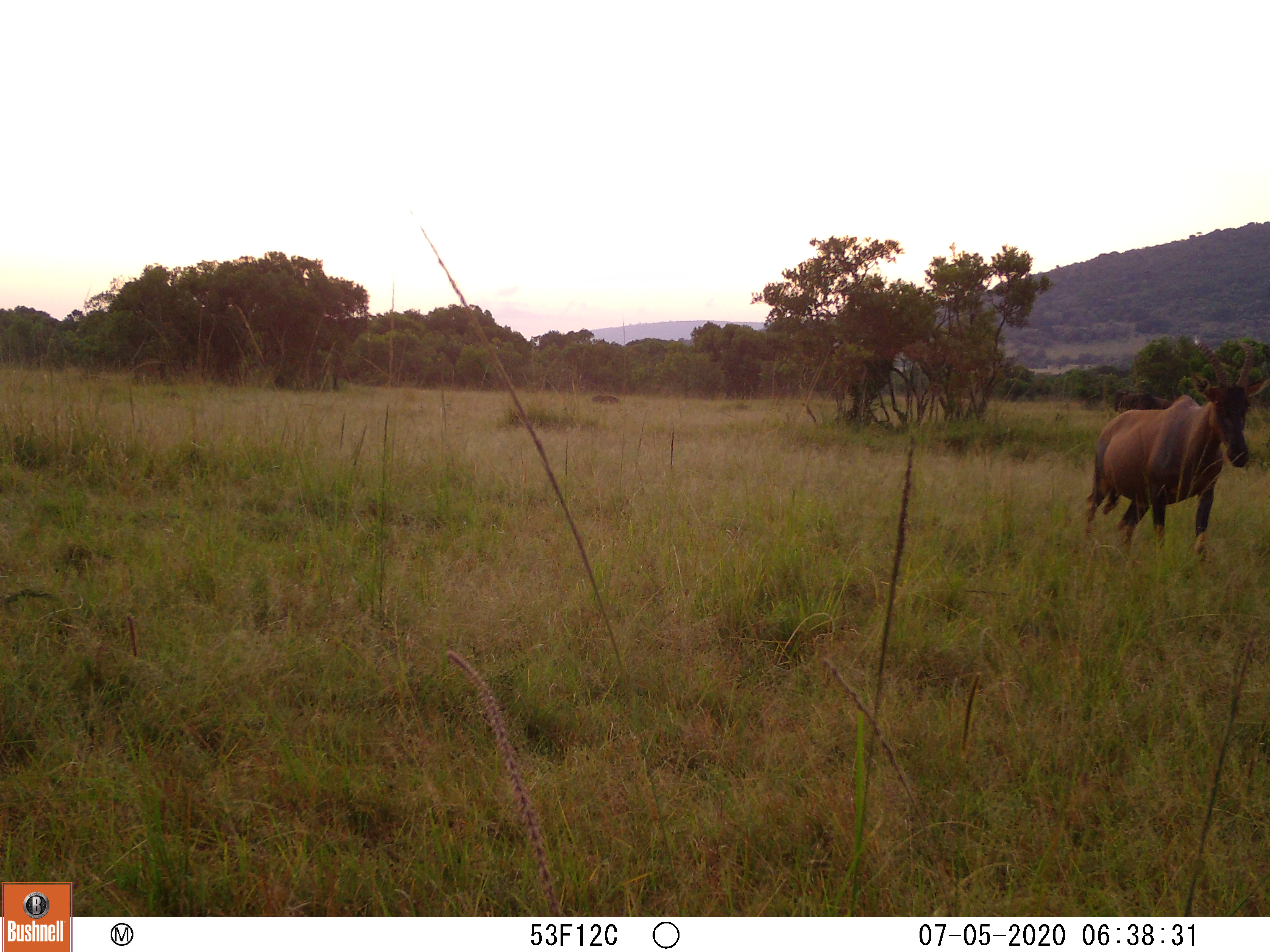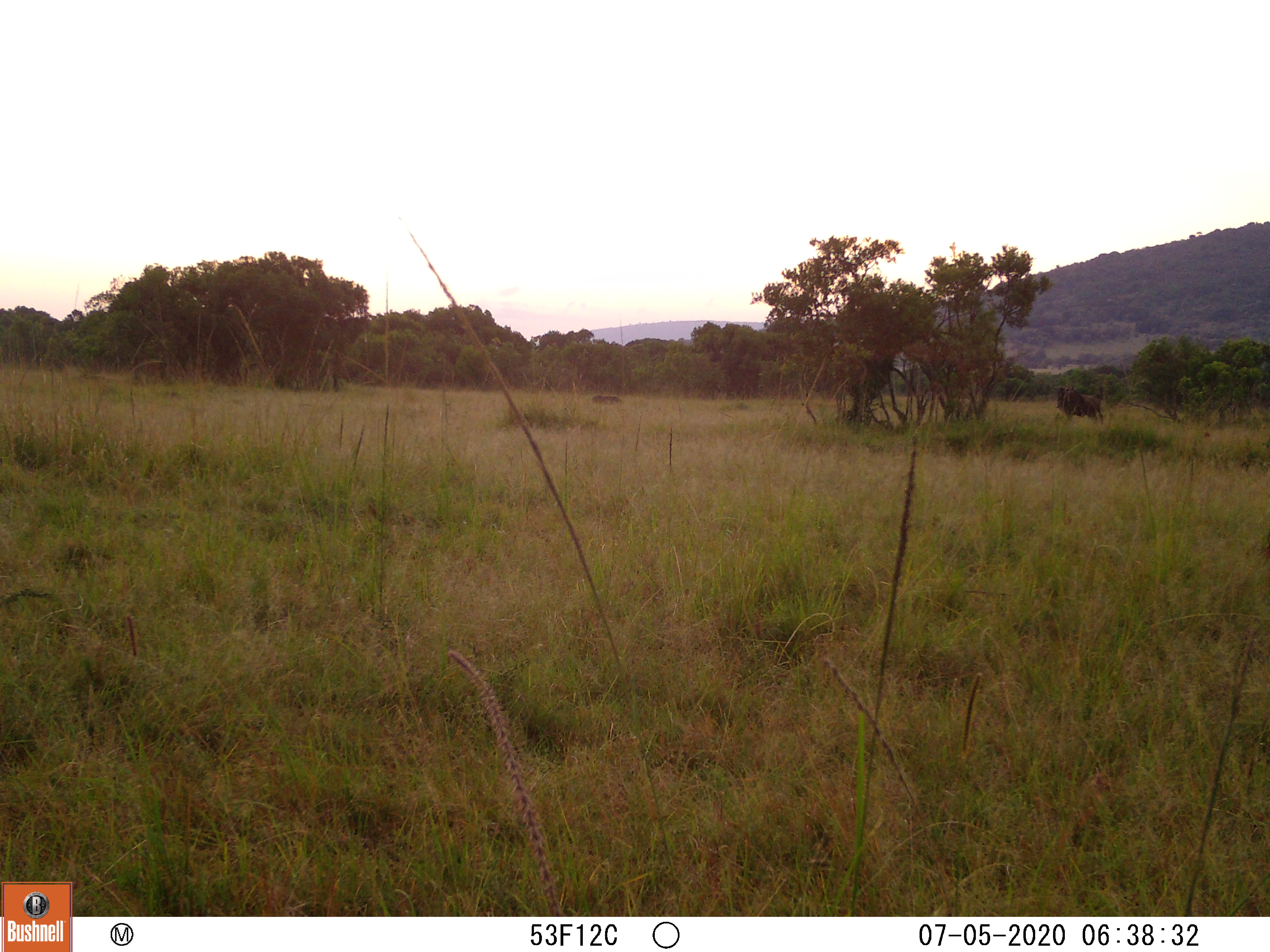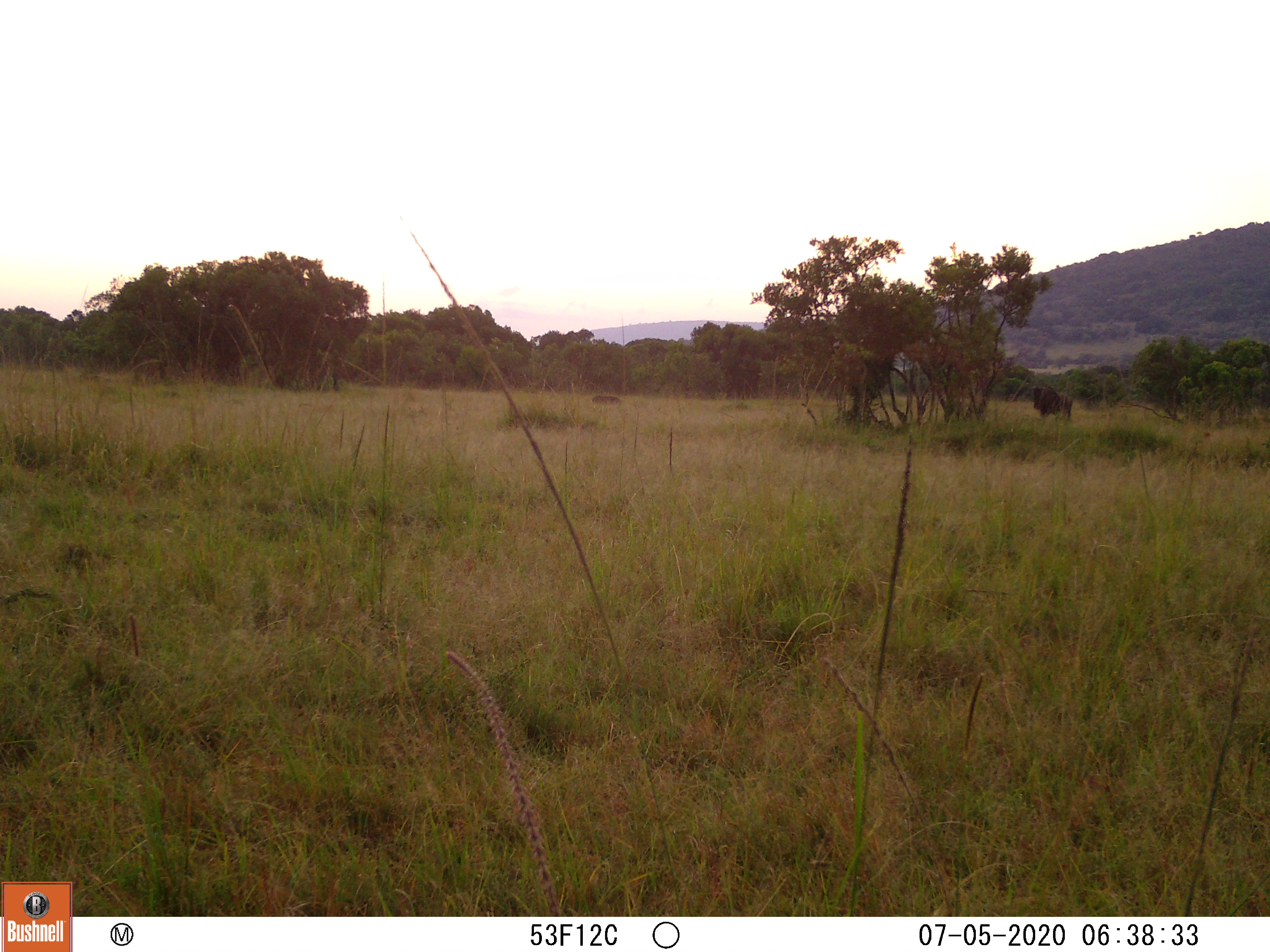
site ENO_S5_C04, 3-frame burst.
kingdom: Animalia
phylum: Chordata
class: Mammalia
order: Artiodactyla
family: Bovidae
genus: Damaliscus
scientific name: Damaliscus lunatus jimela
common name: topi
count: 1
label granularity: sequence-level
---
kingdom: Animalia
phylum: Chordata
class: Mammalia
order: Artiodactyla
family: Bovidae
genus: Connochaetes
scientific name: Connochaetes taurinus taurinus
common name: blue wildebeest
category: wildebeestblue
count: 1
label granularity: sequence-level